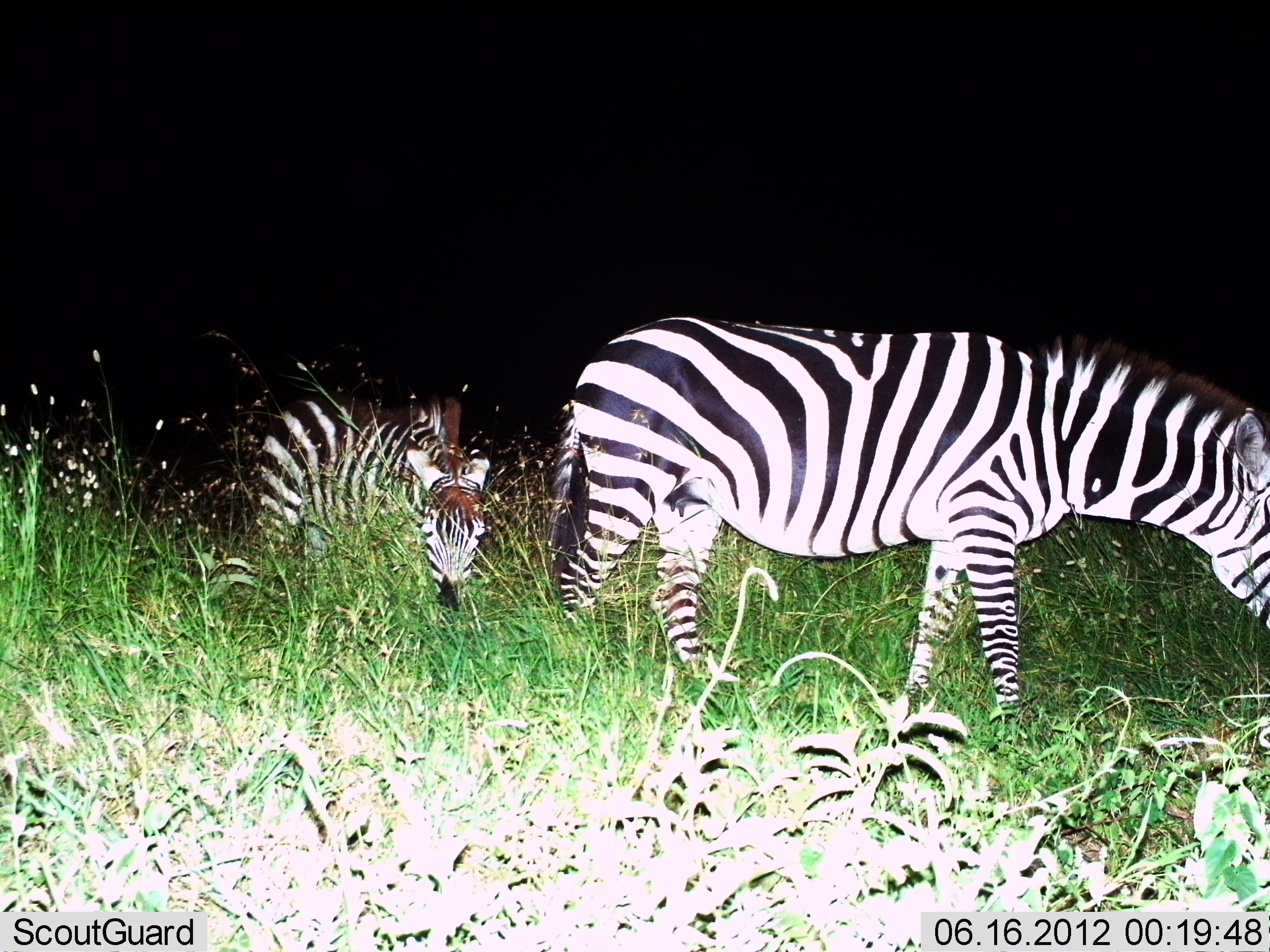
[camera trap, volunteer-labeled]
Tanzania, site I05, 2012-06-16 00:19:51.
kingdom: Animalia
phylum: Chordata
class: Mammalia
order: Perissodactyla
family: Equidae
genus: Equus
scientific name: Equus quagga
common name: plains zebra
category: zebra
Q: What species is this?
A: Zebra (plains zebra) (Equus quagga).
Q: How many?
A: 2.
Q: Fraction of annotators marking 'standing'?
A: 40%.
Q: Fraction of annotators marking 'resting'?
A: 0%.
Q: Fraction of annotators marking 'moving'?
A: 40%.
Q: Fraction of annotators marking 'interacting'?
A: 0%.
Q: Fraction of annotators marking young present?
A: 10%.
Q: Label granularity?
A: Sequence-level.